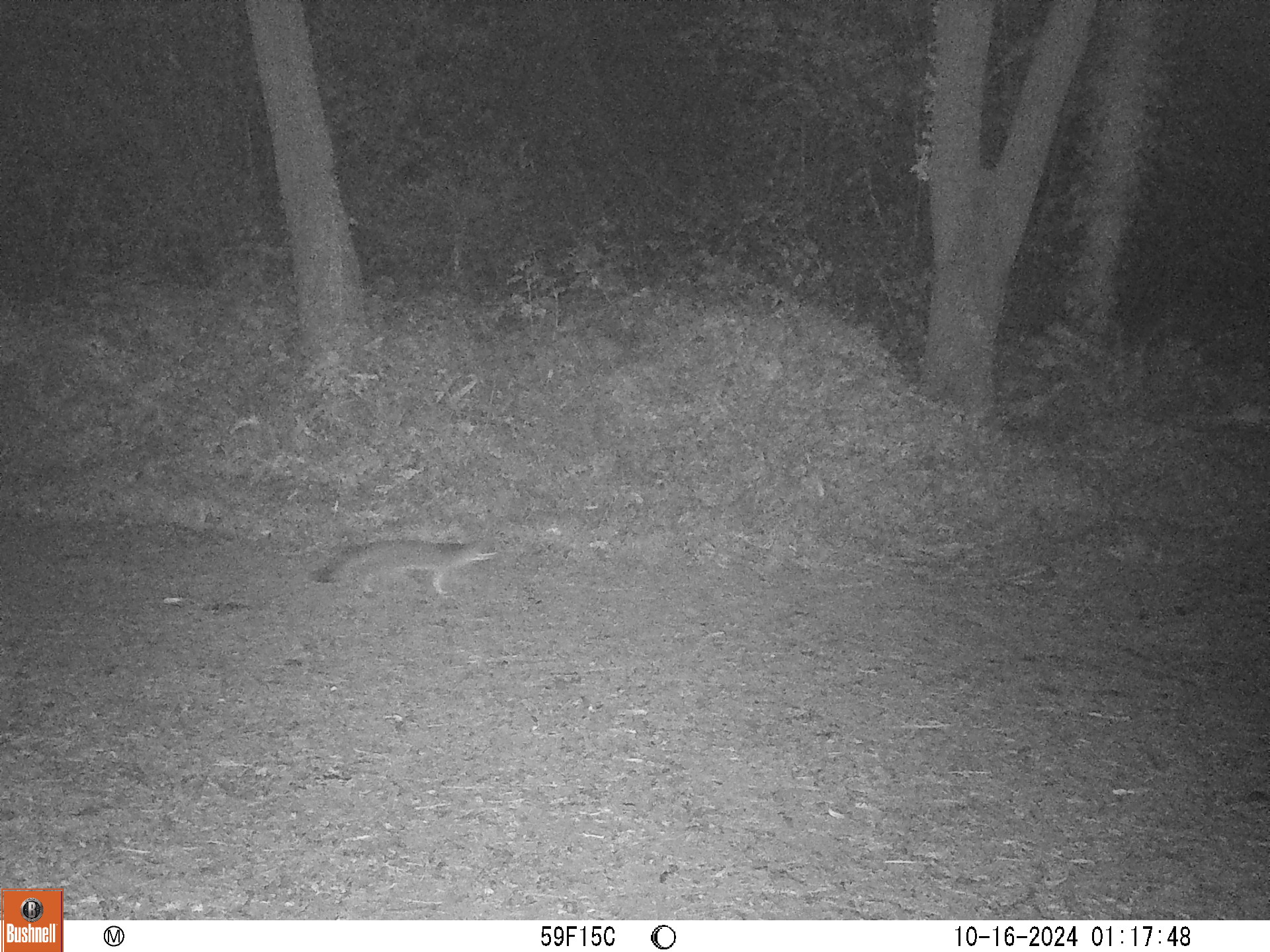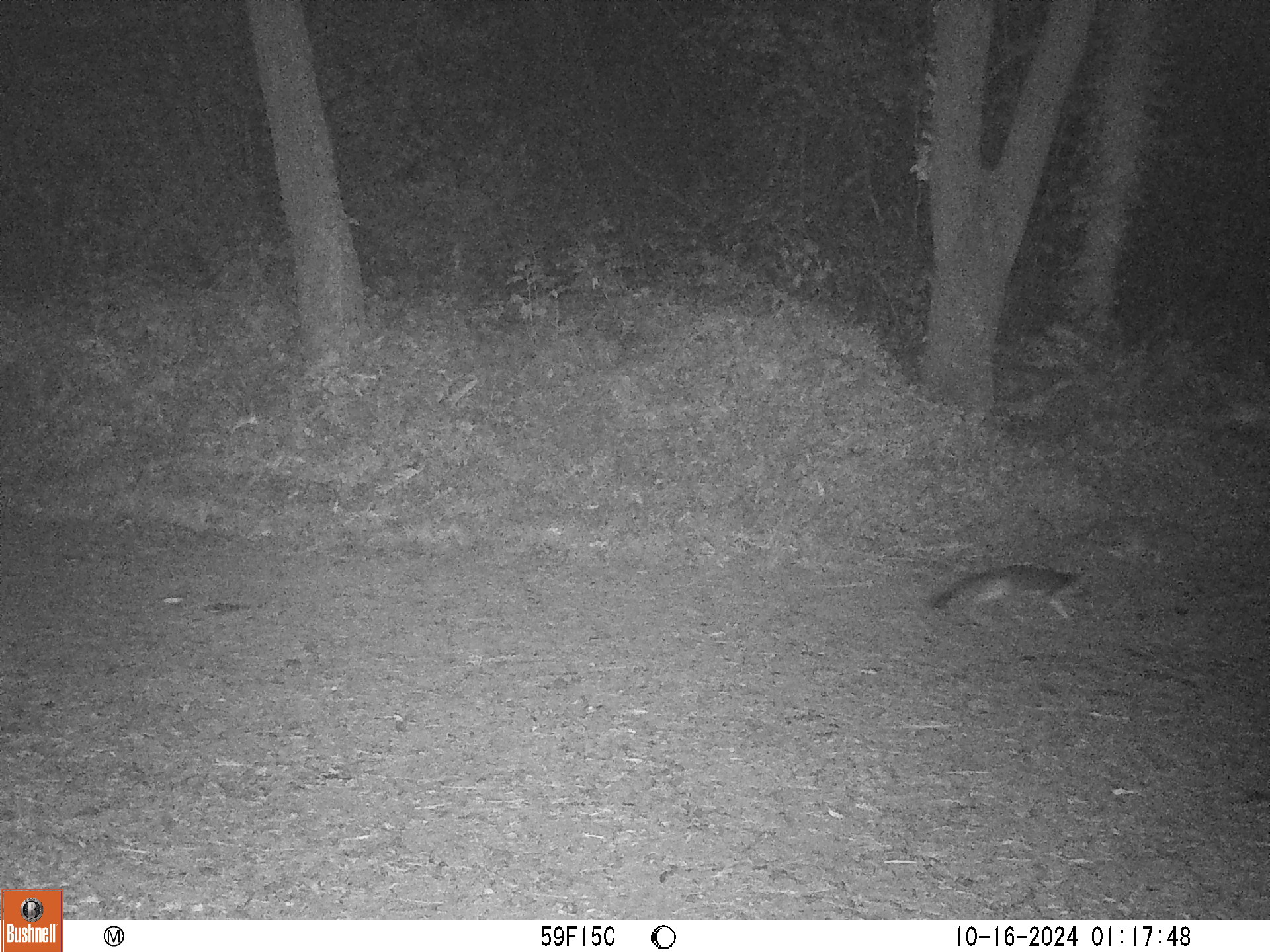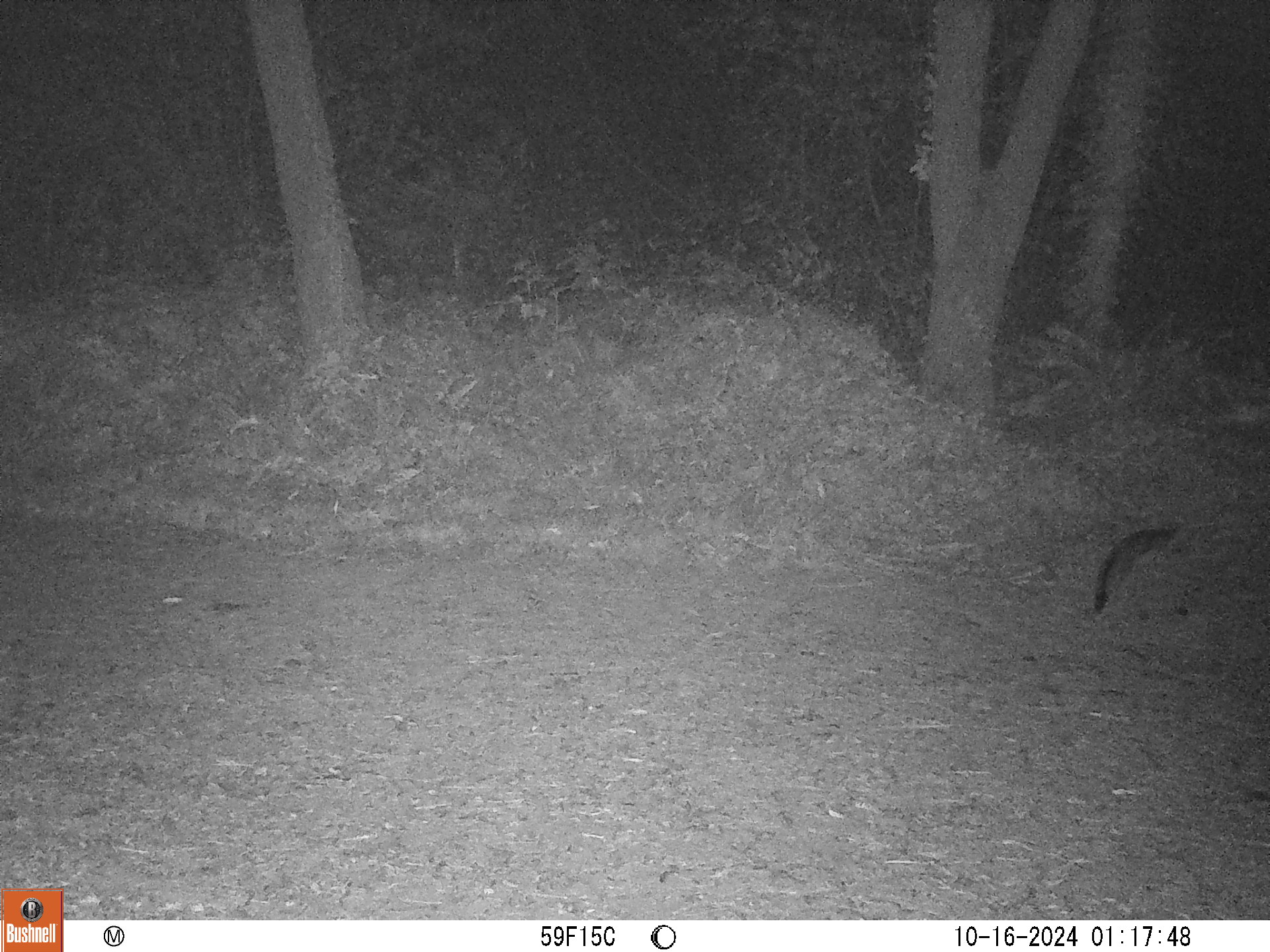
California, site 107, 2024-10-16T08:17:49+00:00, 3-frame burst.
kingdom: Animalia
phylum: Chordata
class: Mammalia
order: Carnivora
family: Canidae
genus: Urocyon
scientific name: Urocyon cinereoargenteus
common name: gray fox